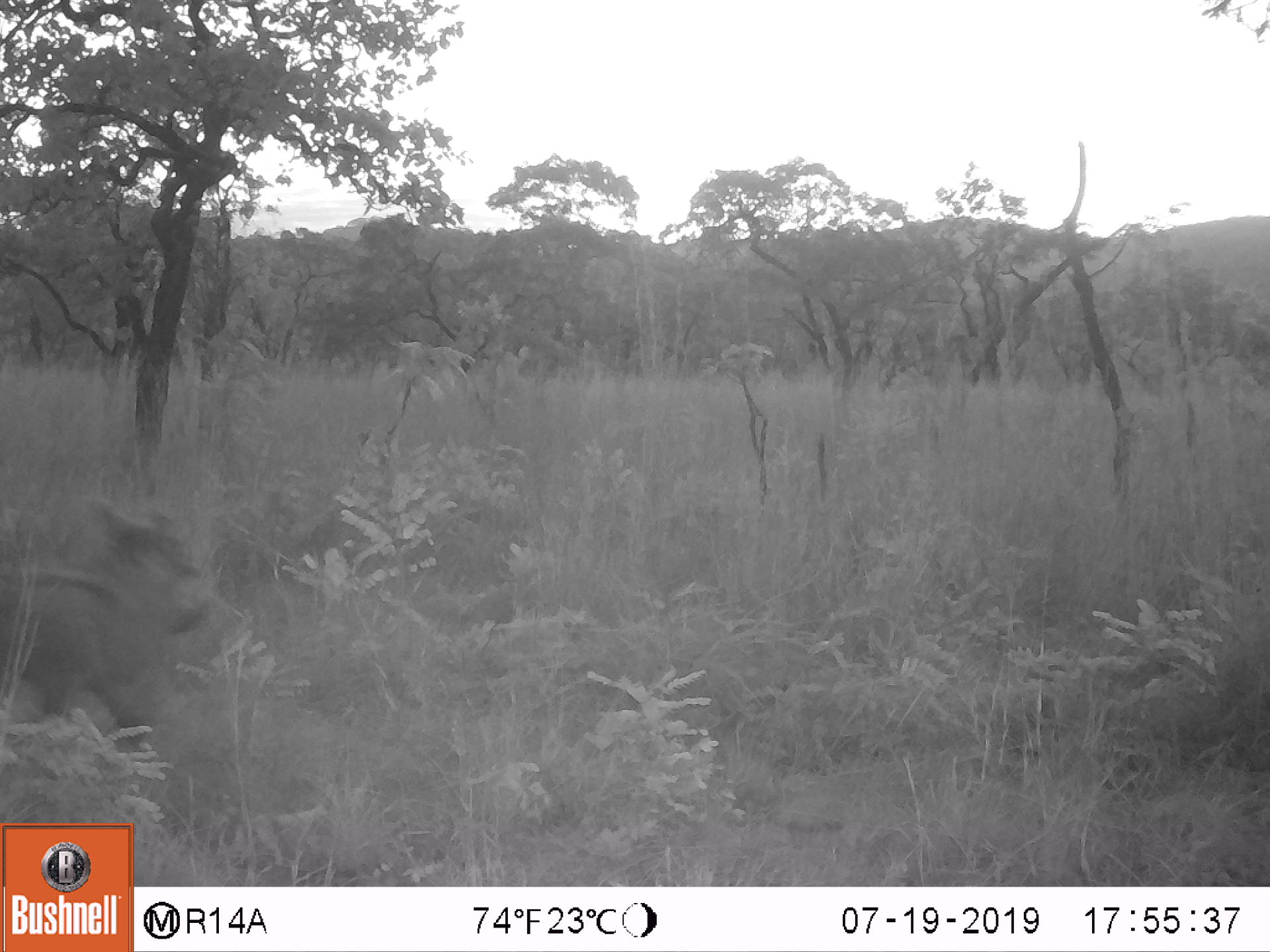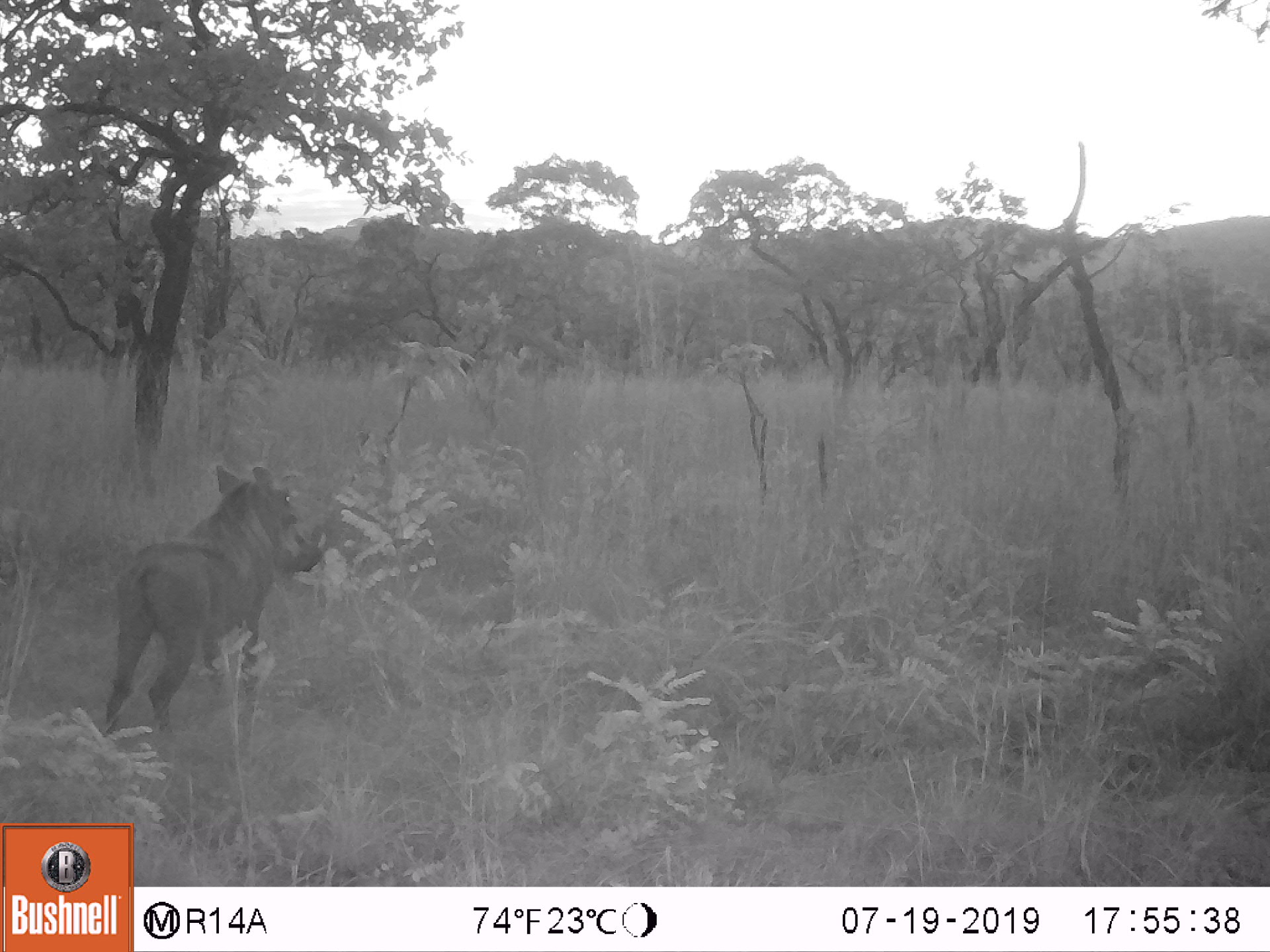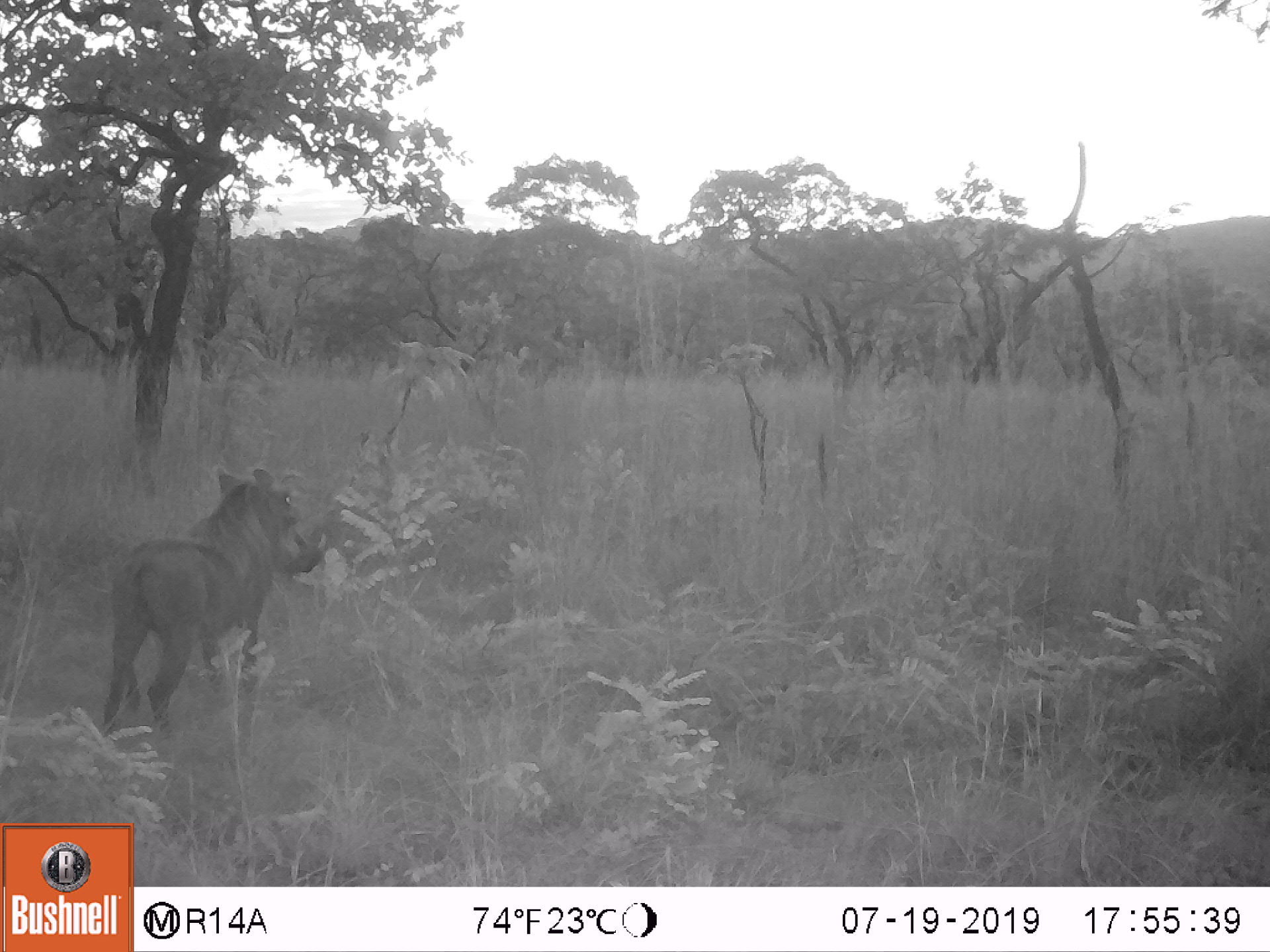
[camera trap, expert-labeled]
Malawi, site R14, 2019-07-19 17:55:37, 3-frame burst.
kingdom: Animalia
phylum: Chordata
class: Mammalia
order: Artiodactyla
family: Suidae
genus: Phacochoerus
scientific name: Phacochoerus africanus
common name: common warthog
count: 1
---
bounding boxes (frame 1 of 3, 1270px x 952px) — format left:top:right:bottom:
common warthog: 0:485:249:764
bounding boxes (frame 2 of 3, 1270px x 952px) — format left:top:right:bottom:
common warthog: 89:451:339:746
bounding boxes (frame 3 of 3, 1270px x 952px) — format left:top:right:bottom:
common warthog: 89:454:346:737